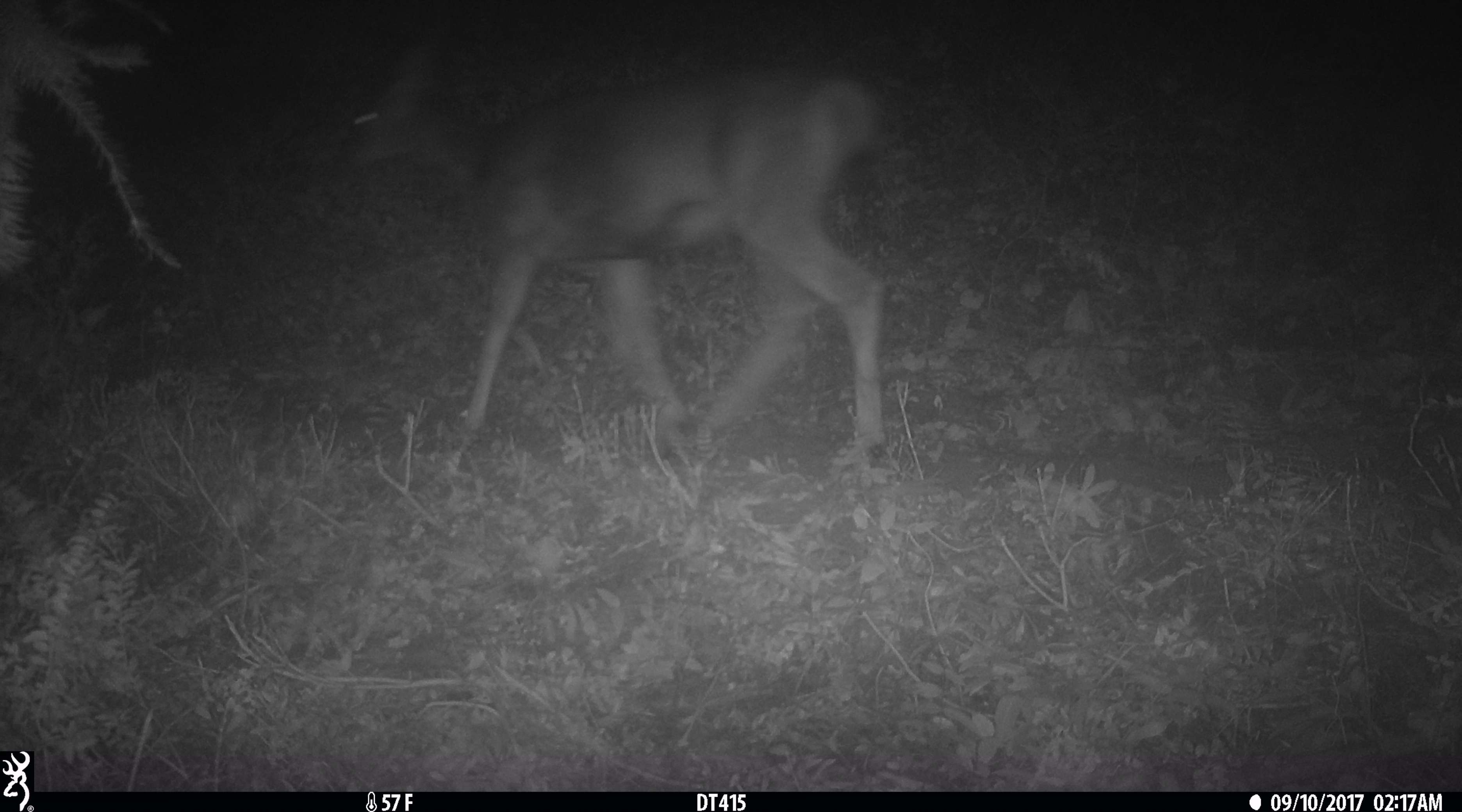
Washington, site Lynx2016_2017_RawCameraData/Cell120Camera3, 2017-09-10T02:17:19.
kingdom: Animalia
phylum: Chordata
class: Mammalia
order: Artiodactyla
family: Cervidae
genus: Odocoileus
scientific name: Odocoileus hemionus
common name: mule deer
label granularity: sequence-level